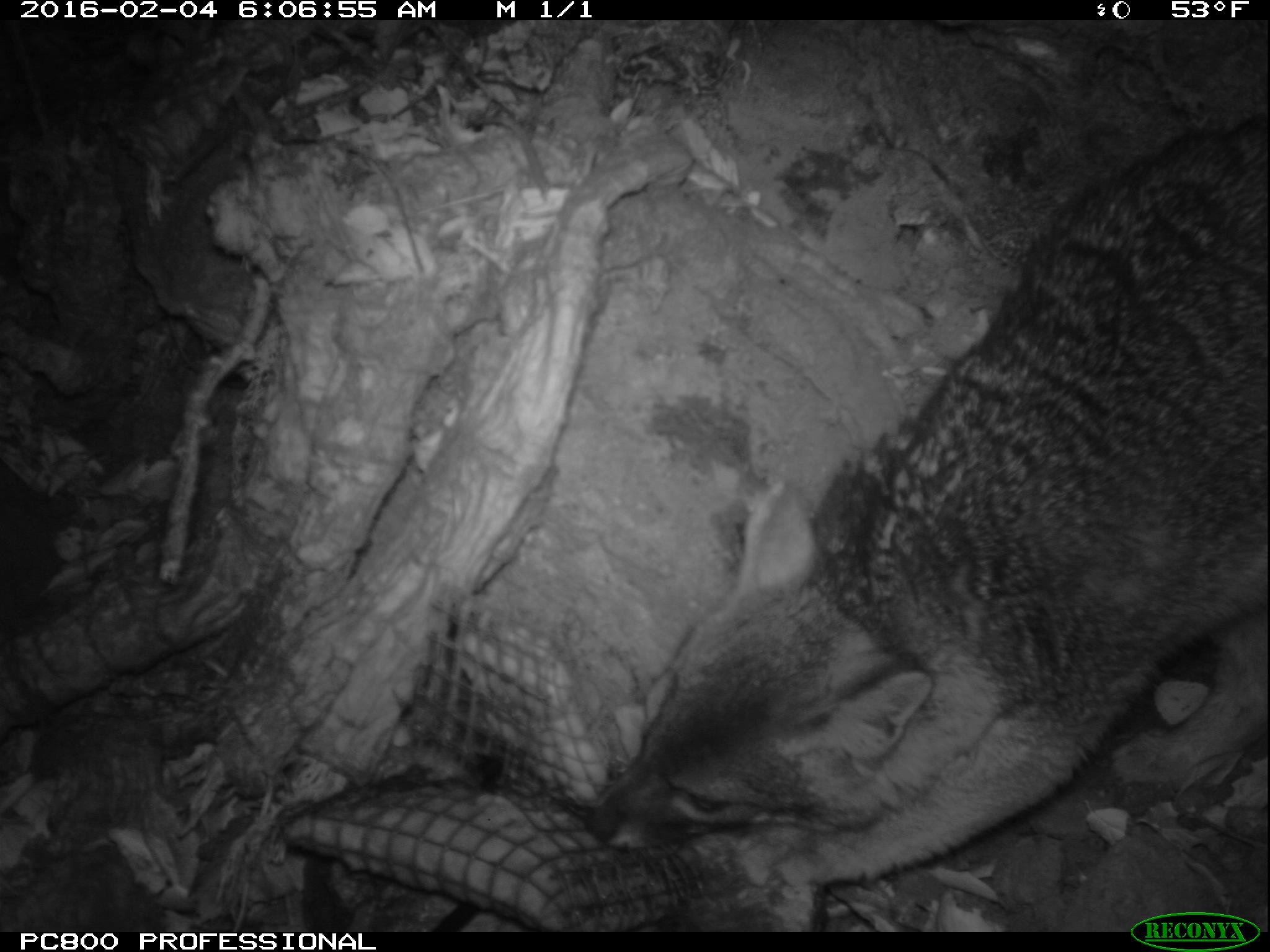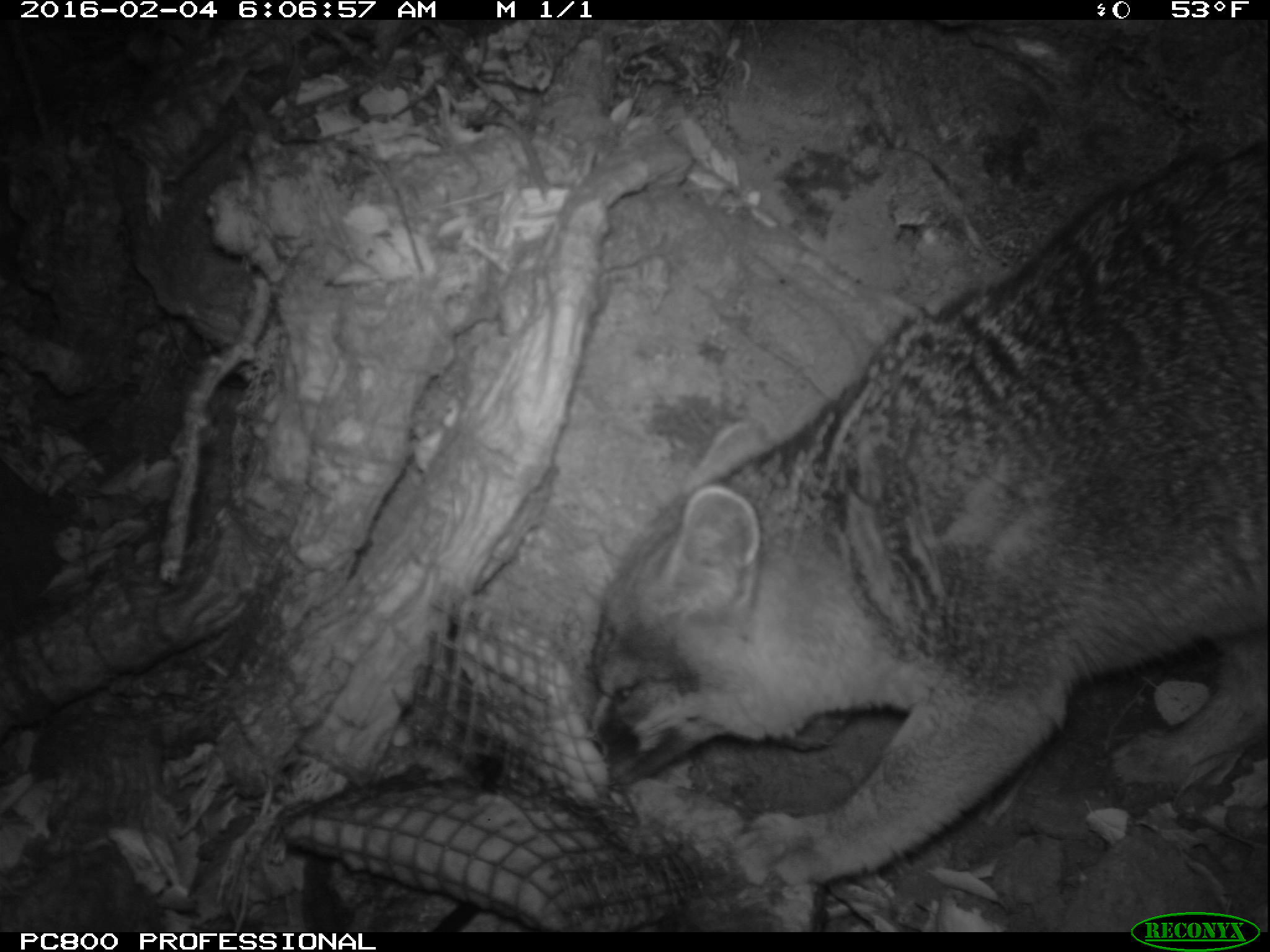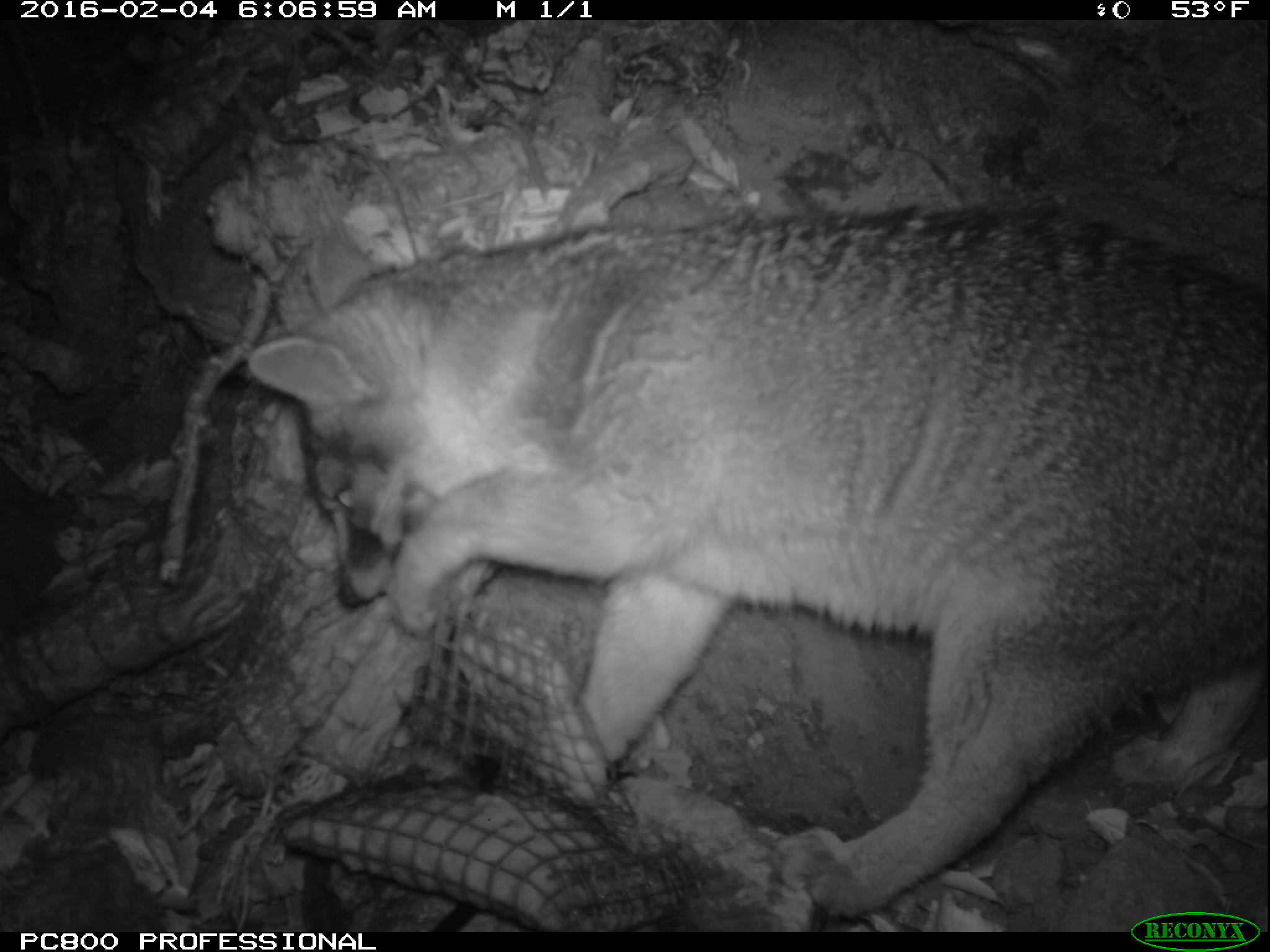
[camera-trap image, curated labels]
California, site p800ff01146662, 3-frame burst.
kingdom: Animalia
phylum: Chordata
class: Mammalia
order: Carnivora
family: Canidae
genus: Urocyon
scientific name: Urocyon littoralis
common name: island fox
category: fox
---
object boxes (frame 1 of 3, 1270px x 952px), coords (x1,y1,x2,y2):
fox: (589,113,1269,888)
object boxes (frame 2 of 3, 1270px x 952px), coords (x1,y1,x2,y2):
fox: (580,136,1269,889)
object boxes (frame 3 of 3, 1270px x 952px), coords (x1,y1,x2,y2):
fox: (249,205,1269,919)